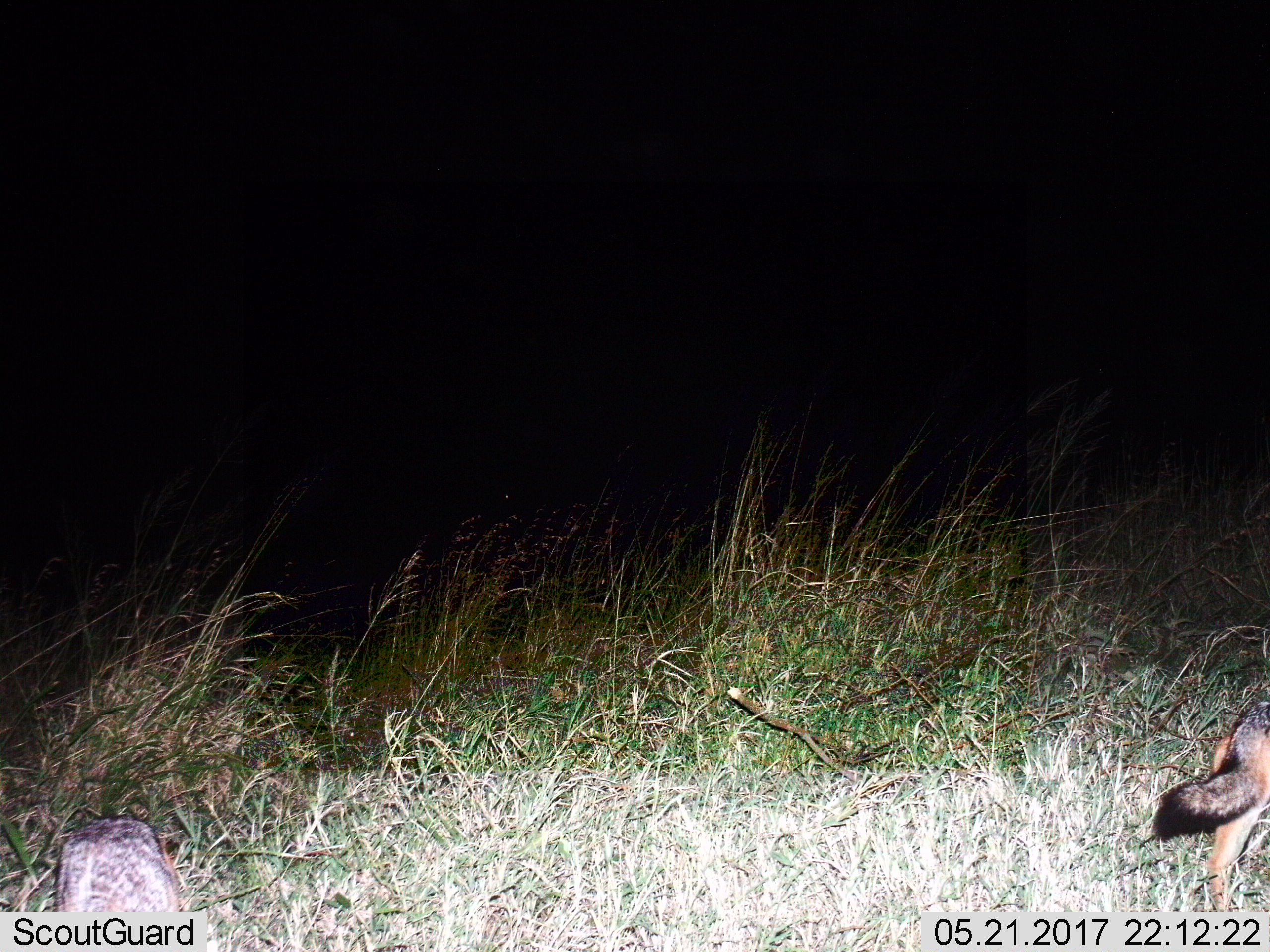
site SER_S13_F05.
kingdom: Animalia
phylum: Chordata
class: Mammalia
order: Carnivora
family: Canidae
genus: Lupulella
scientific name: Lupulella mesomelas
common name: black-backed jackal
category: jackalblackbacked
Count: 2.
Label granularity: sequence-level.